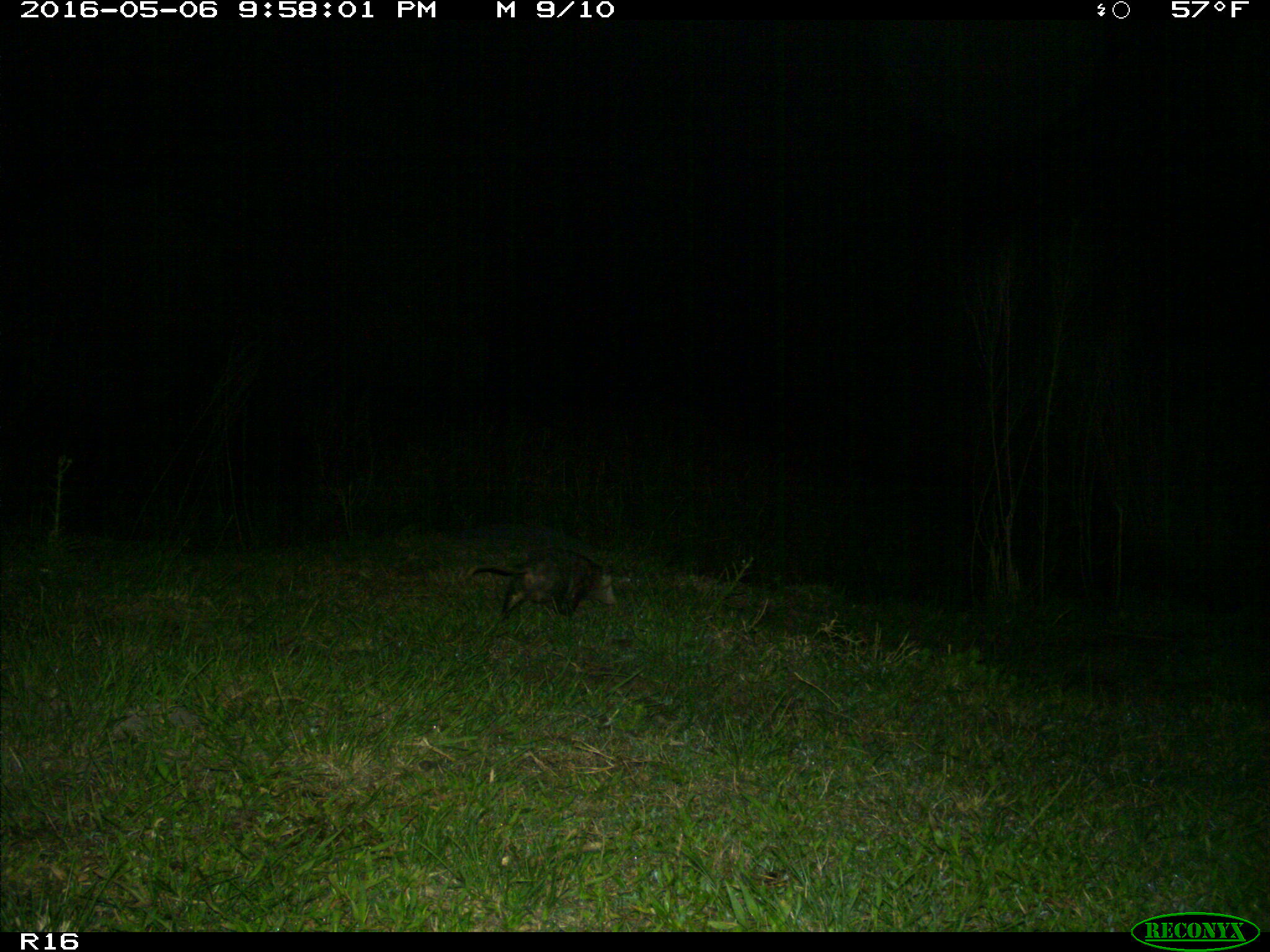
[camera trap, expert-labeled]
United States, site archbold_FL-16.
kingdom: Animalia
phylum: Chordata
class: Mammalia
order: Didelphimorphia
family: Didelphidae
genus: Didelphis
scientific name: Didelphis virginiana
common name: virginia opossum